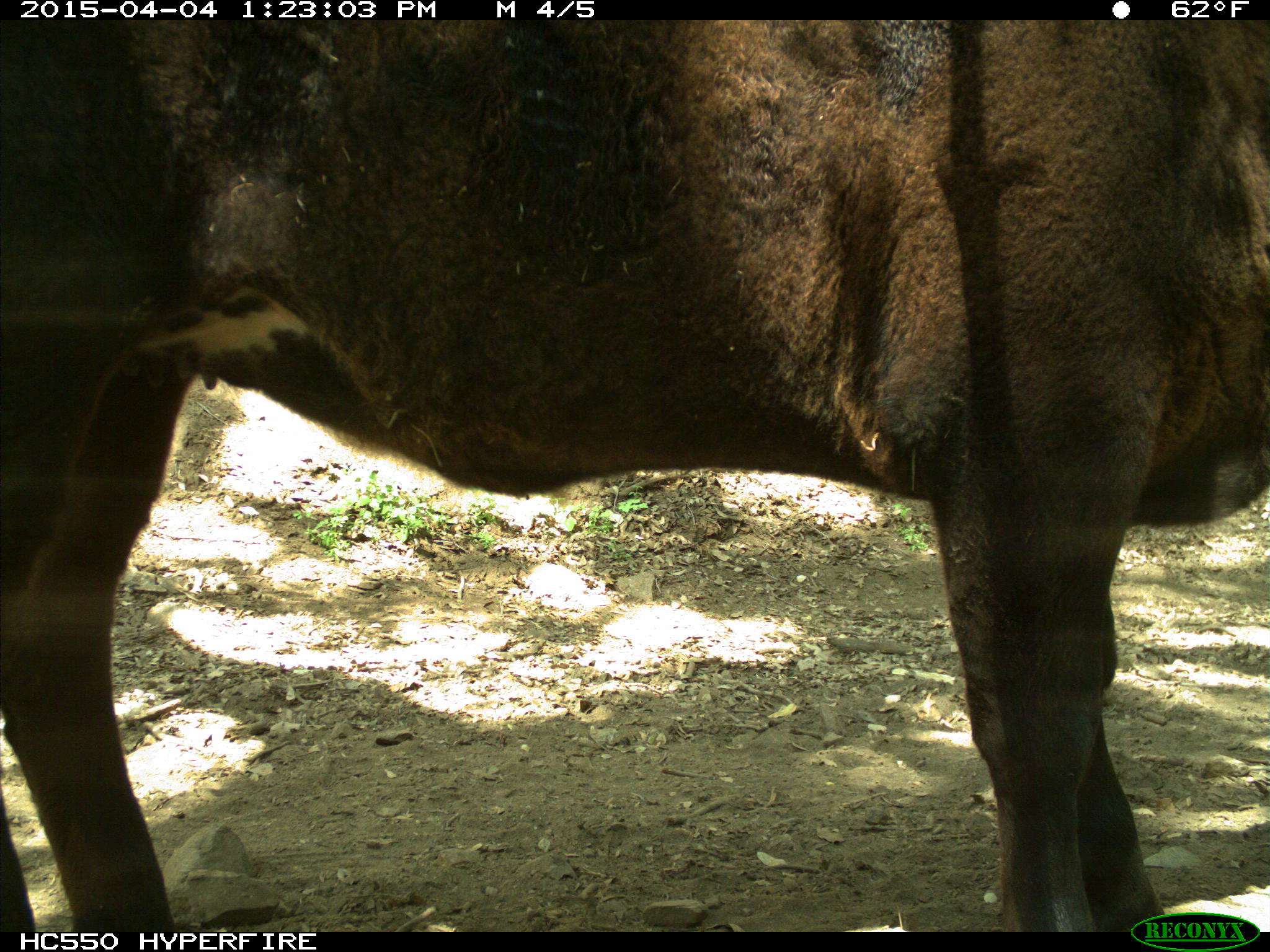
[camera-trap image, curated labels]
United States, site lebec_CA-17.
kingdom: Animalia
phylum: Chordata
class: Mammalia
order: Artiodactyla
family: Bovidae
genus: Bos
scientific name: Bos taurus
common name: domestic cow